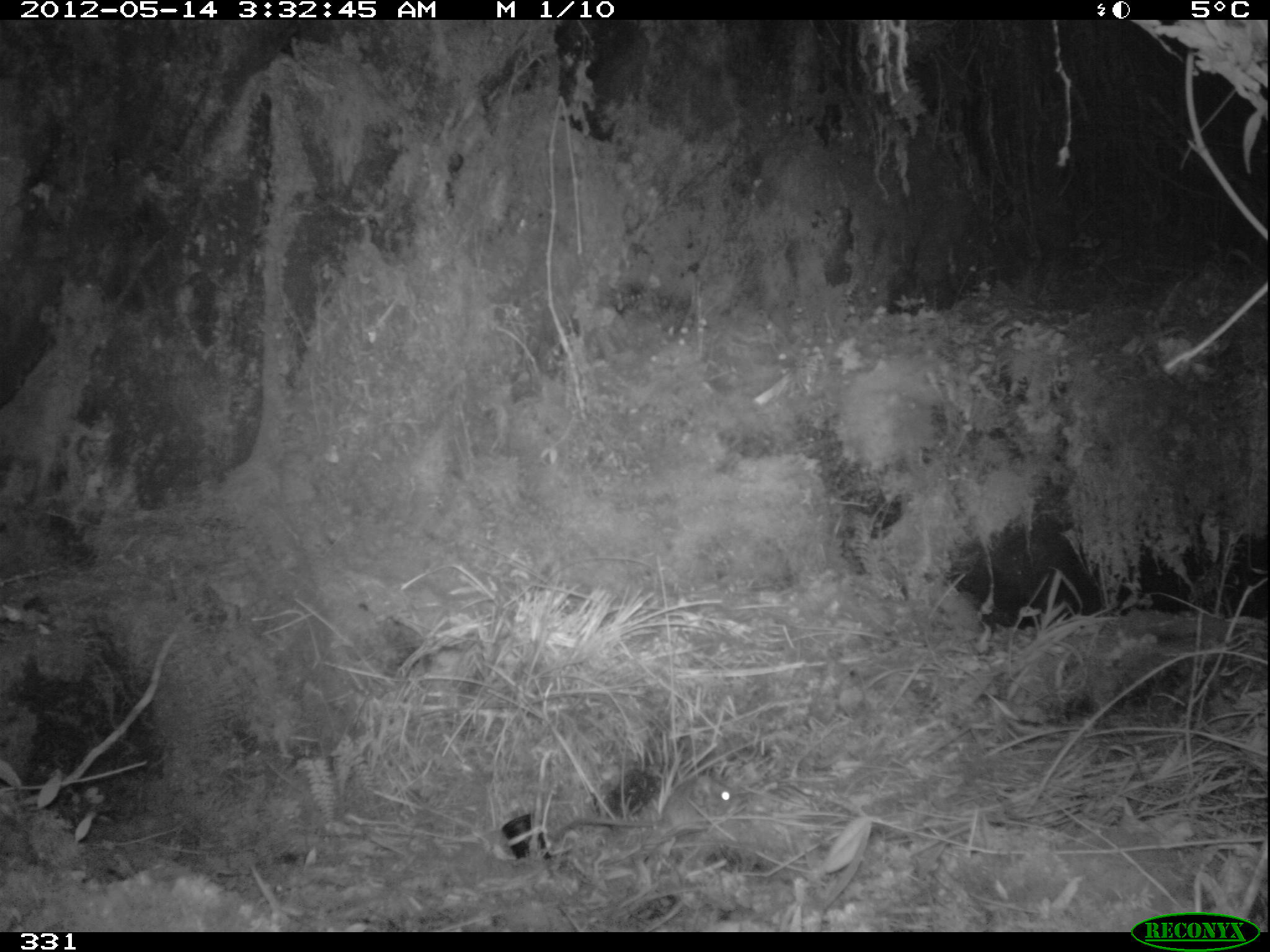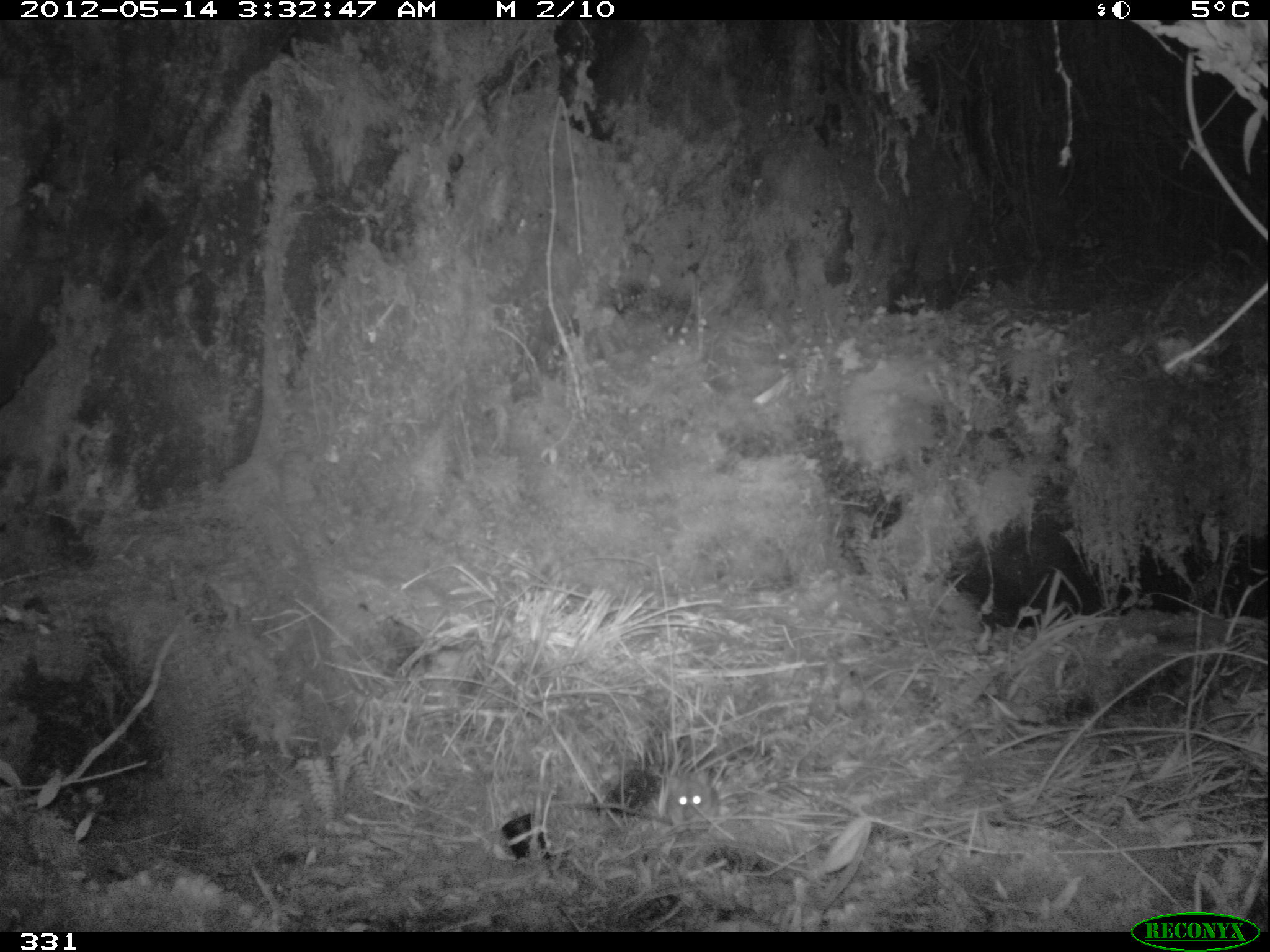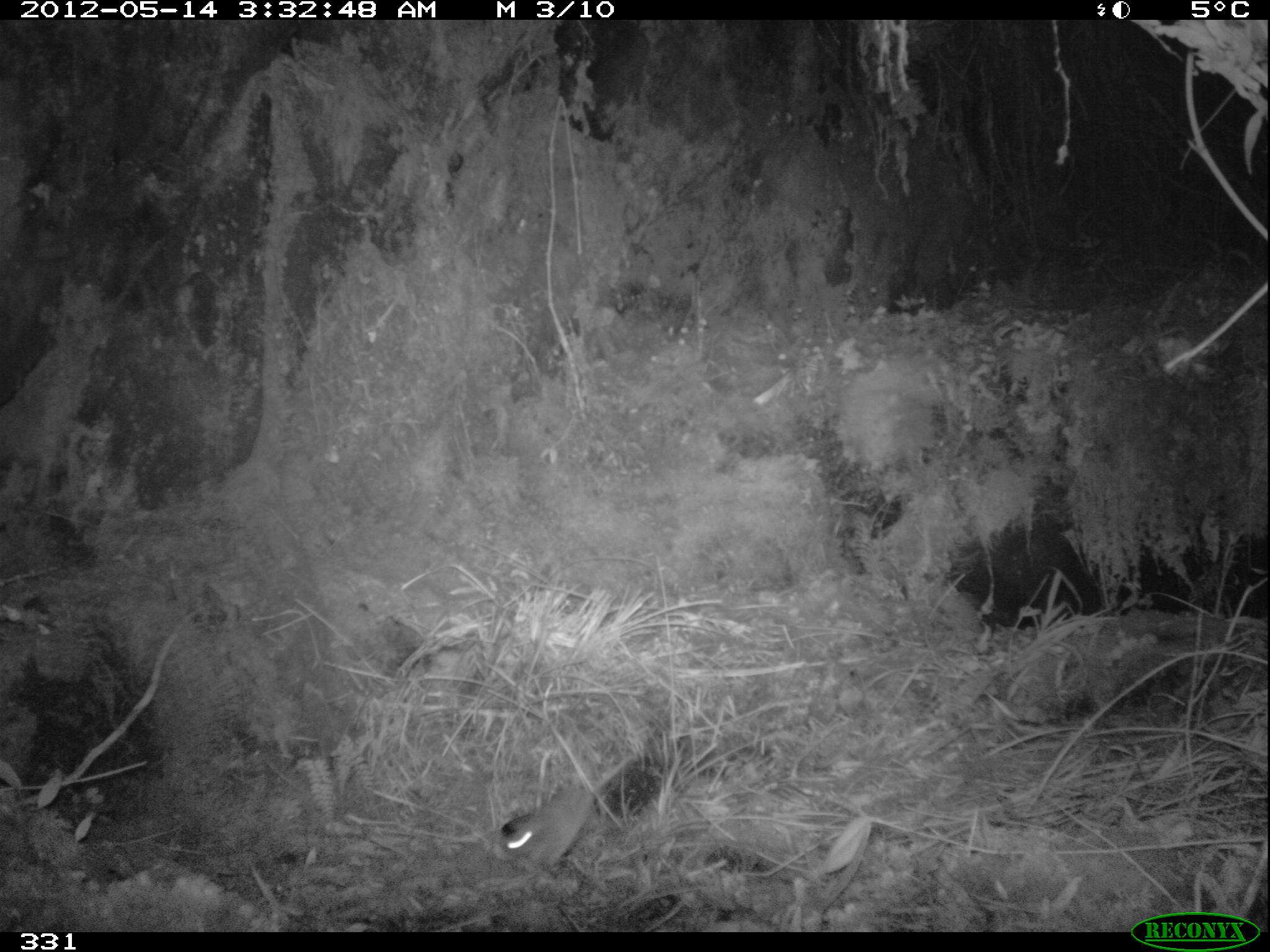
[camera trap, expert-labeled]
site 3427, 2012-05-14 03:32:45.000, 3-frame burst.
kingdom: Animalia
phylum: Chordata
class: Mammalia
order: Rodentia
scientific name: Rodentia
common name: rodents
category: unknown rodent